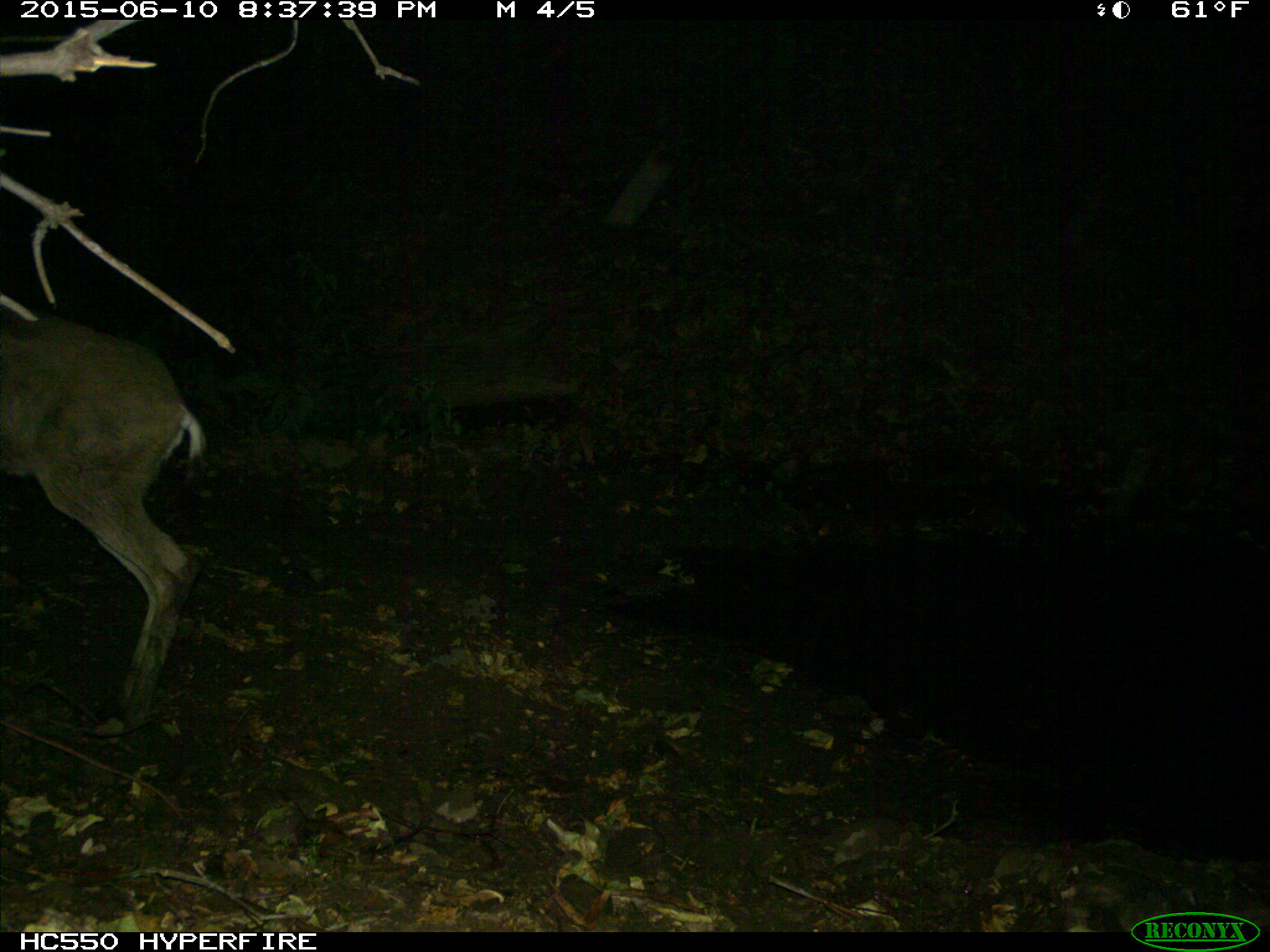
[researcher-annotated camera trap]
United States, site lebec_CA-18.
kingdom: Animalia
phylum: Chordata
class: Mammalia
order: Artiodactyla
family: Cervidae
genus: Odocoileus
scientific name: Odocoileus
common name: deer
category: unidentified deer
Unidentified deer (deer) (Odocoileus).